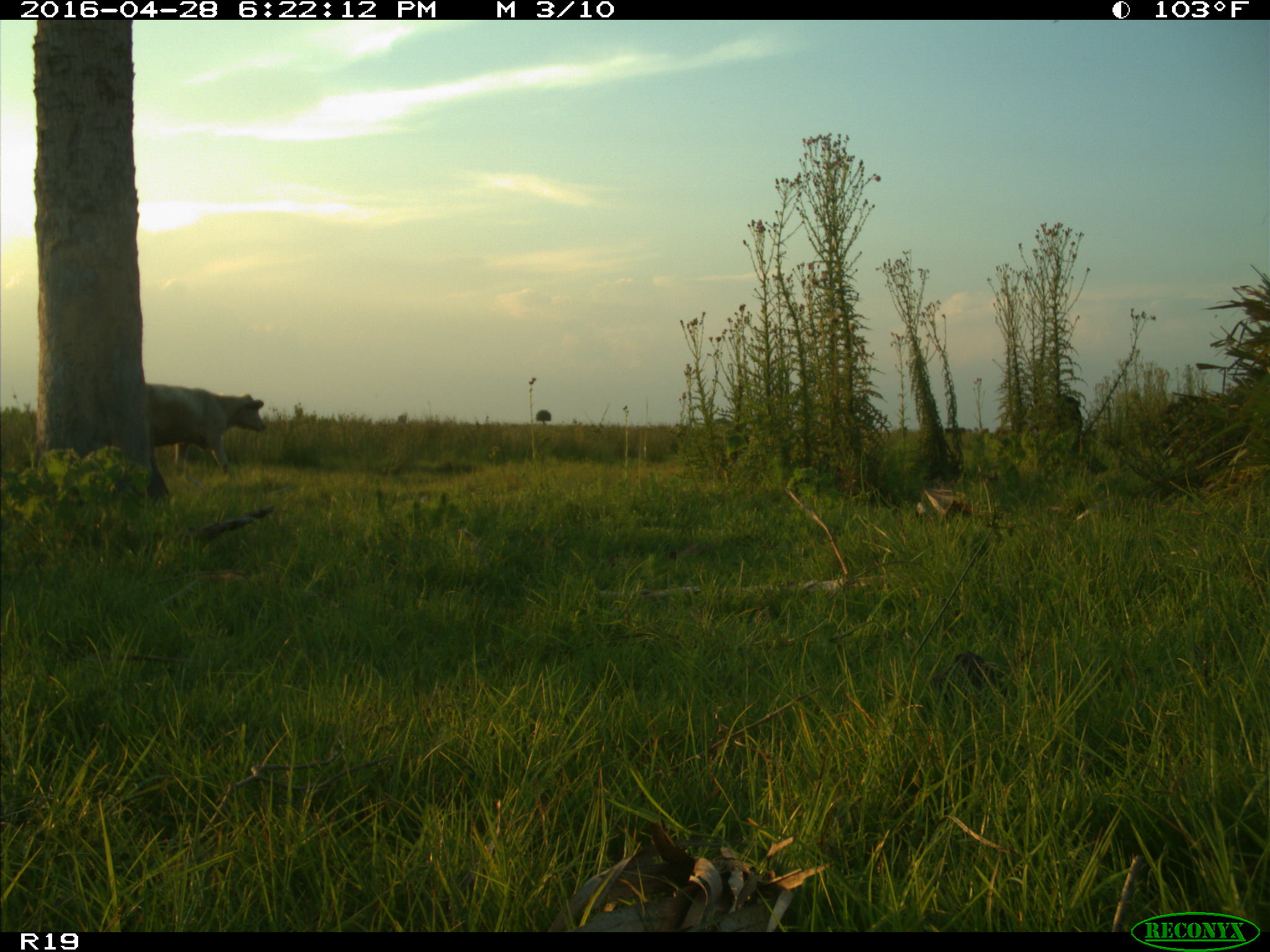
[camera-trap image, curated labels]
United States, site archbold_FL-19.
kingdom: Animalia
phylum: Chordata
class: Mammalia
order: Artiodactyla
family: Bovidae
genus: Bos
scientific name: Bos taurus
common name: domestic cow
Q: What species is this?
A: Bos taurus (domestic cow).